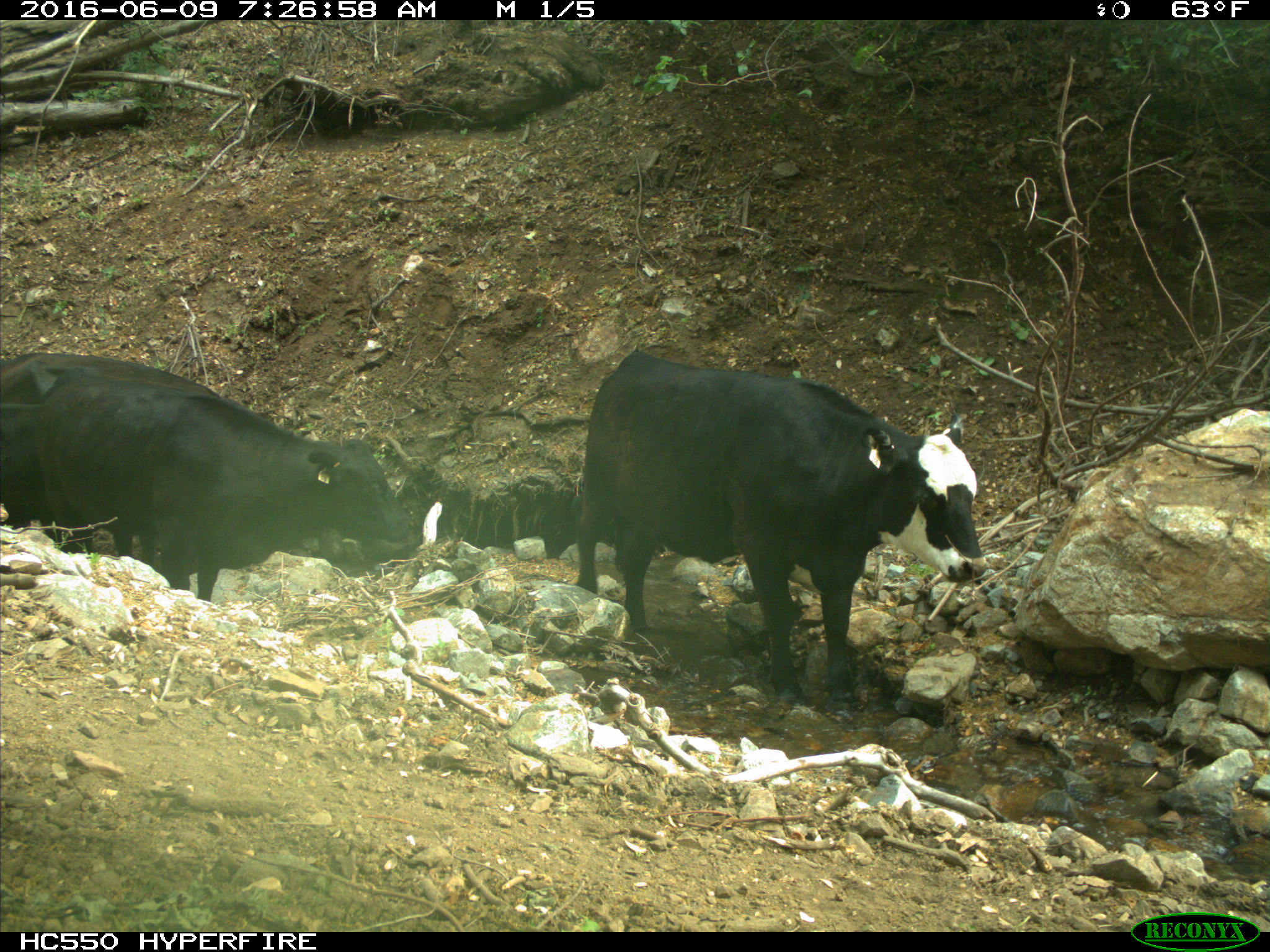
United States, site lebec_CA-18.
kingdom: Animalia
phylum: Chordata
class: Mammalia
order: Artiodactyla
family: Bovidae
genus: Bos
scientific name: Bos taurus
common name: domestic cow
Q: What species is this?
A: Bos taurus (domestic cow).